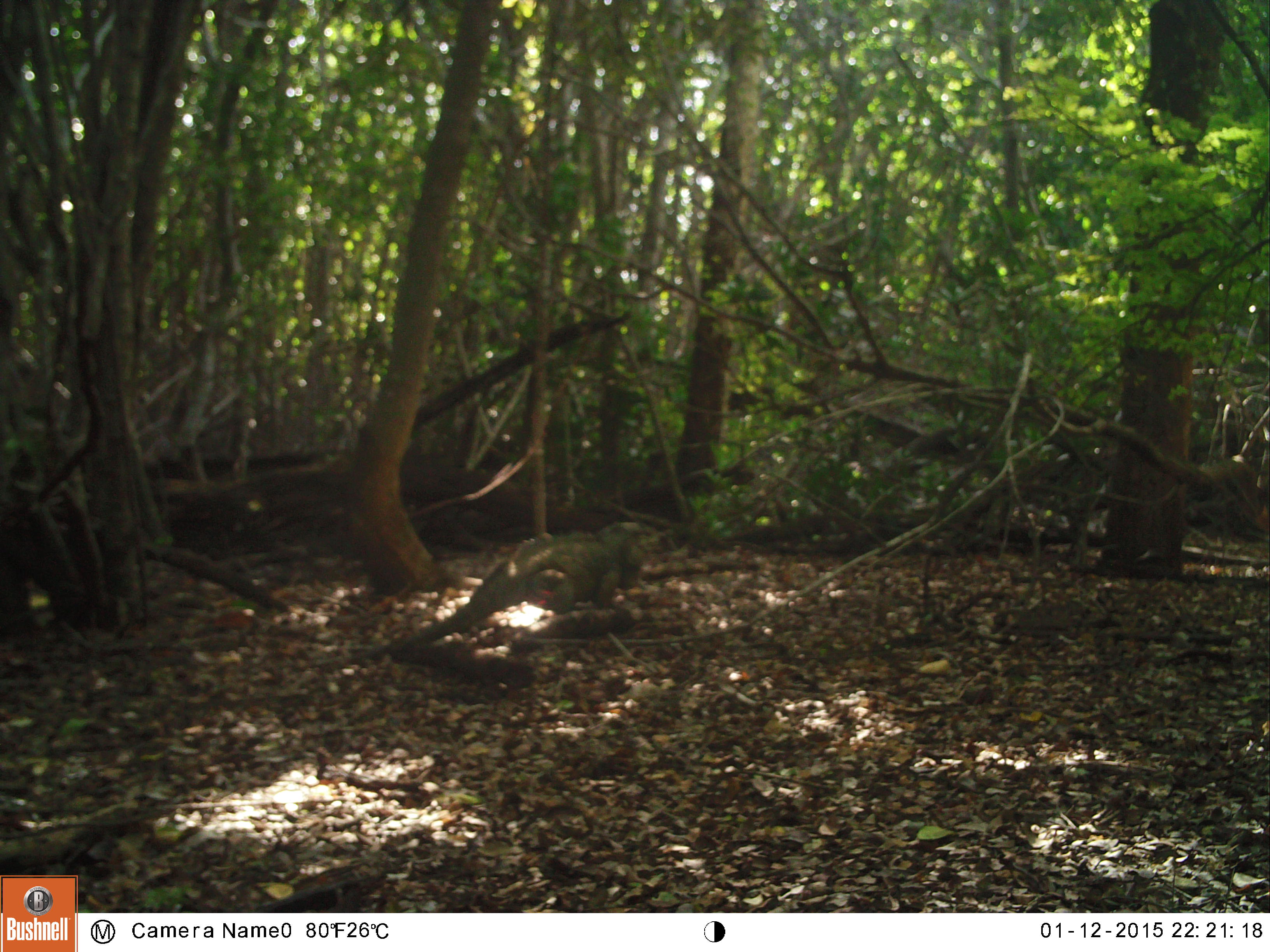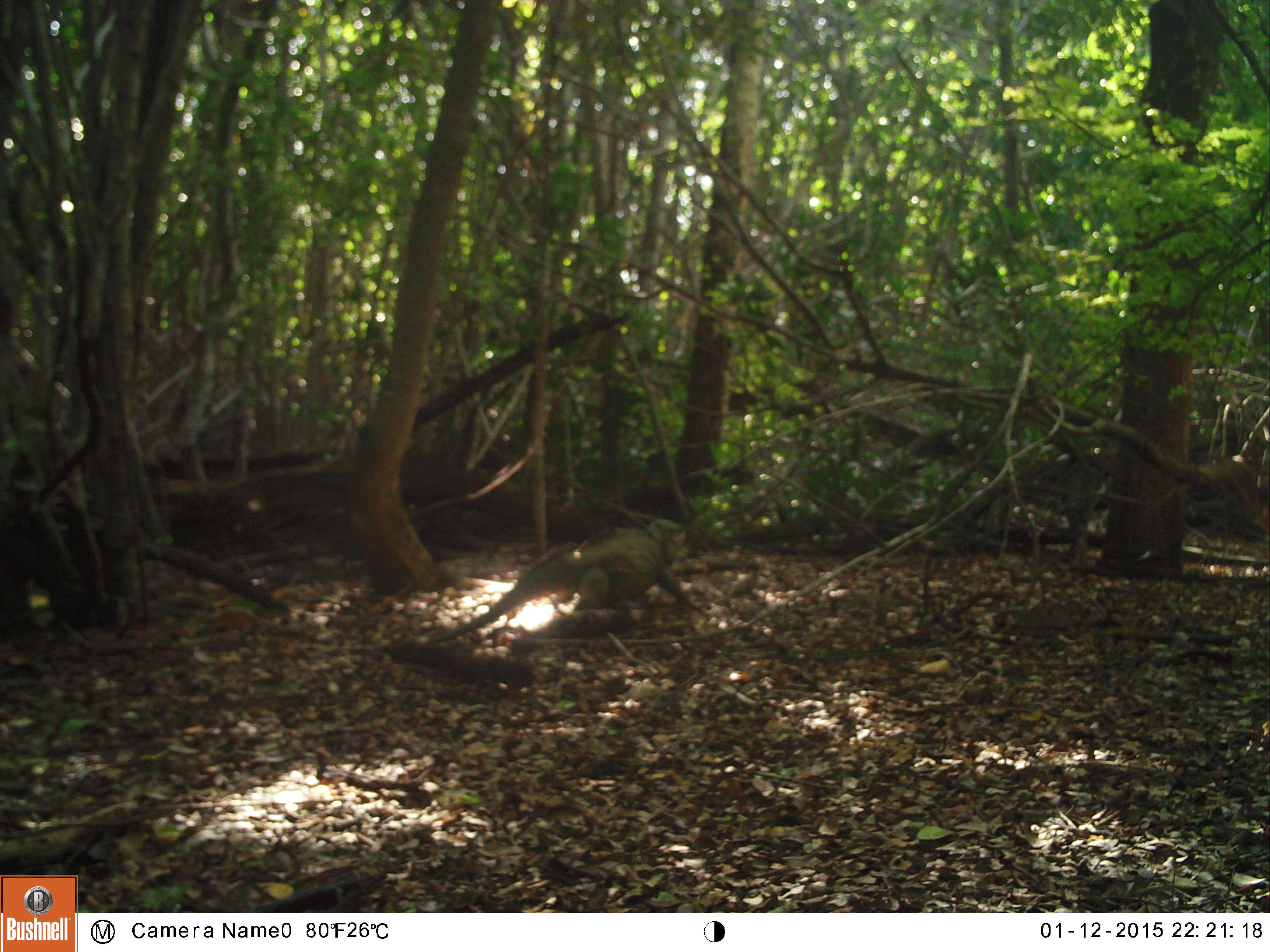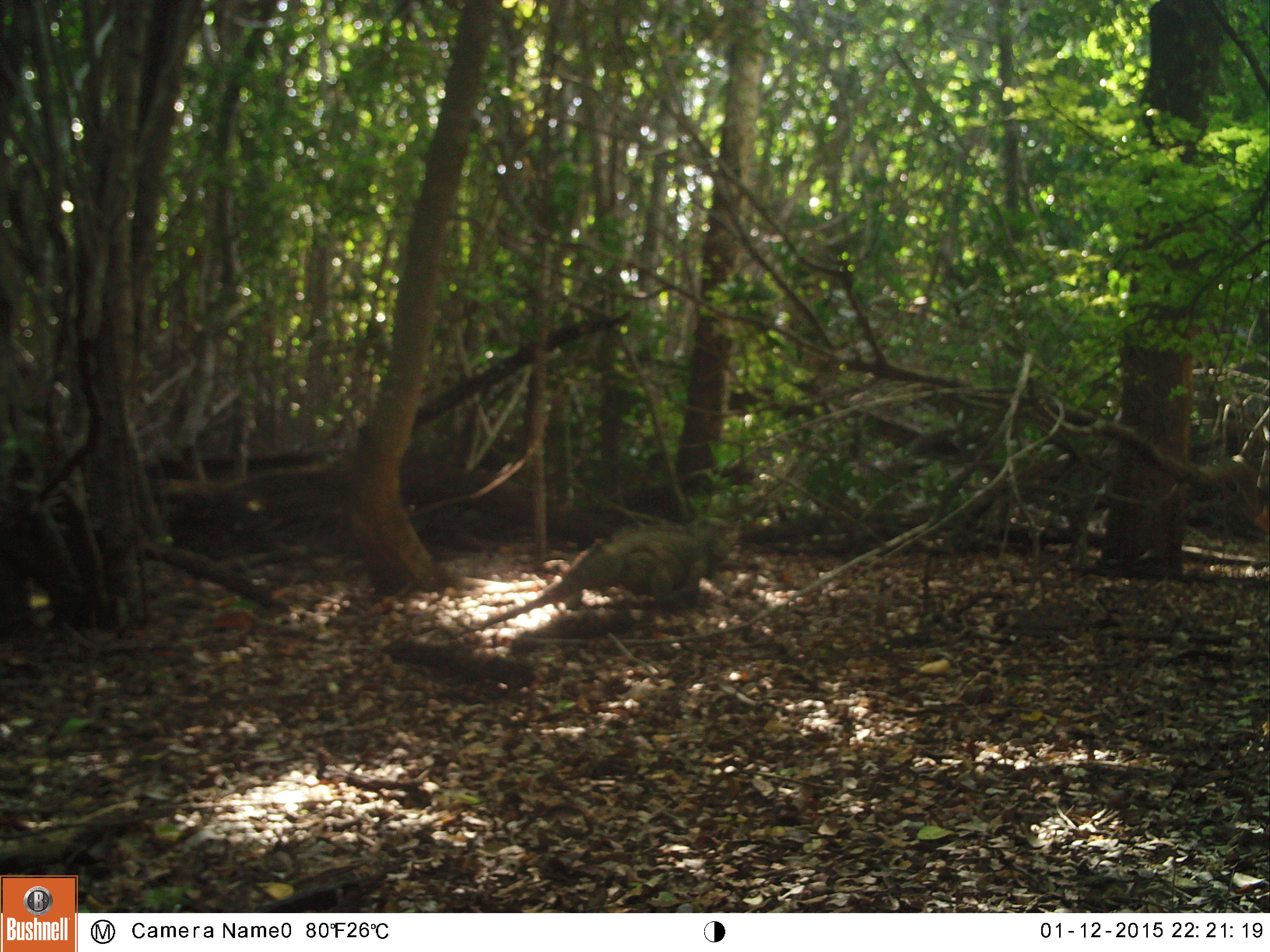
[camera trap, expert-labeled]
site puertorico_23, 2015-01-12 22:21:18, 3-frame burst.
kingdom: Animalia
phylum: Chordata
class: Reptilia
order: Squamata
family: Iguanidae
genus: Iguana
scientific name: Iguana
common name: typical iguanas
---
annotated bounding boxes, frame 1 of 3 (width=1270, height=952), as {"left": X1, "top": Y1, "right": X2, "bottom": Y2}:
iguana: {"left": 424, "top": 522, "right": 649, "bottom": 639}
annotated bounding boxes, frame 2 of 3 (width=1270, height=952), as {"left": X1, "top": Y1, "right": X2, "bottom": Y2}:
iguana: {"left": 447, "top": 519, "right": 694, "bottom": 641}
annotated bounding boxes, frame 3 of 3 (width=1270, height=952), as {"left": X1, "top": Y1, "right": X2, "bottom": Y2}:
iguana: {"left": 480, "top": 512, "right": 730, "bottom": 627}